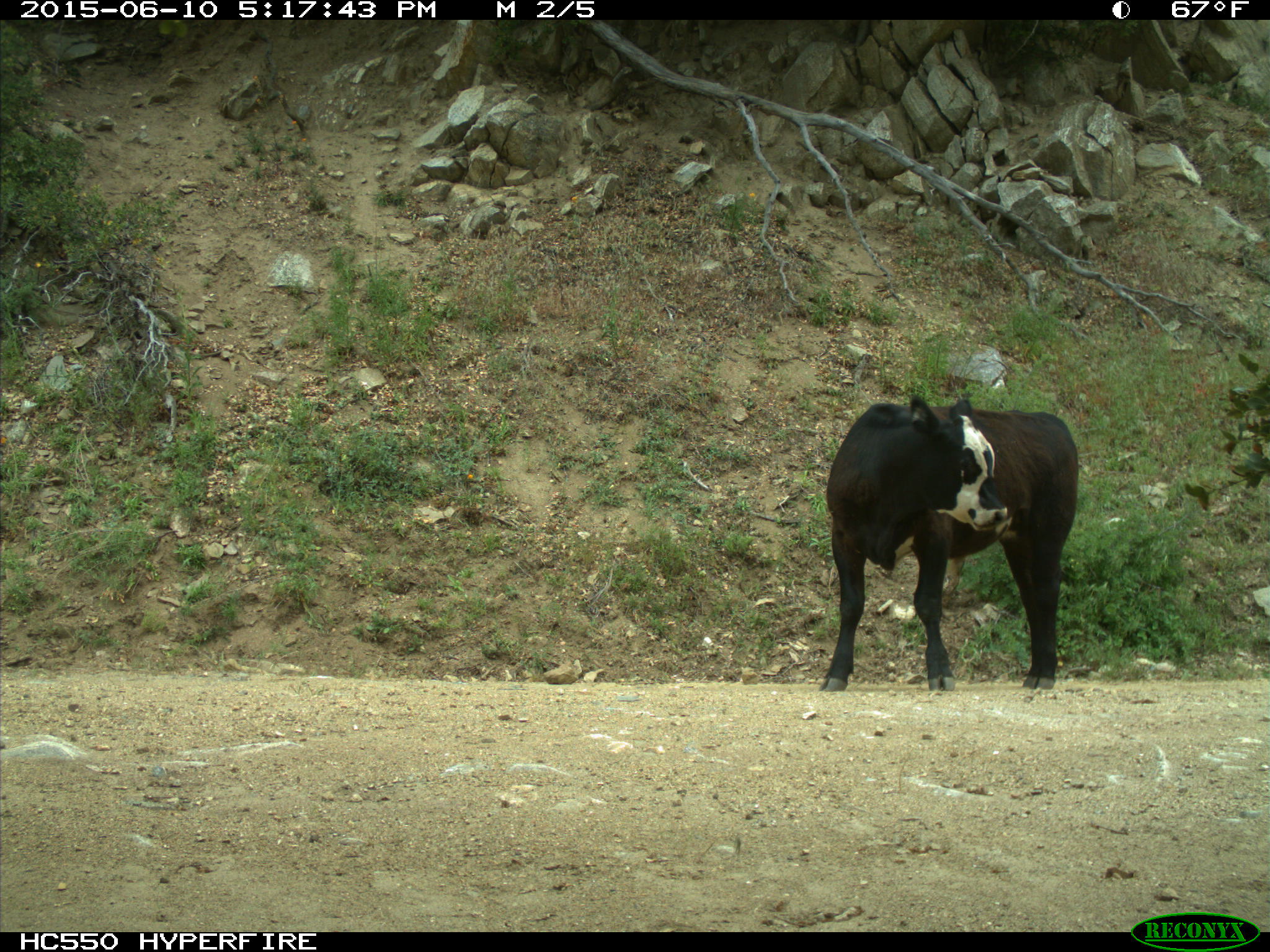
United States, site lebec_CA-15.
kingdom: Animalia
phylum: Chordata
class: Mammalia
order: Artiodactyla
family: Bovidae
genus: Bos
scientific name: Bos taurus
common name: domestic cow